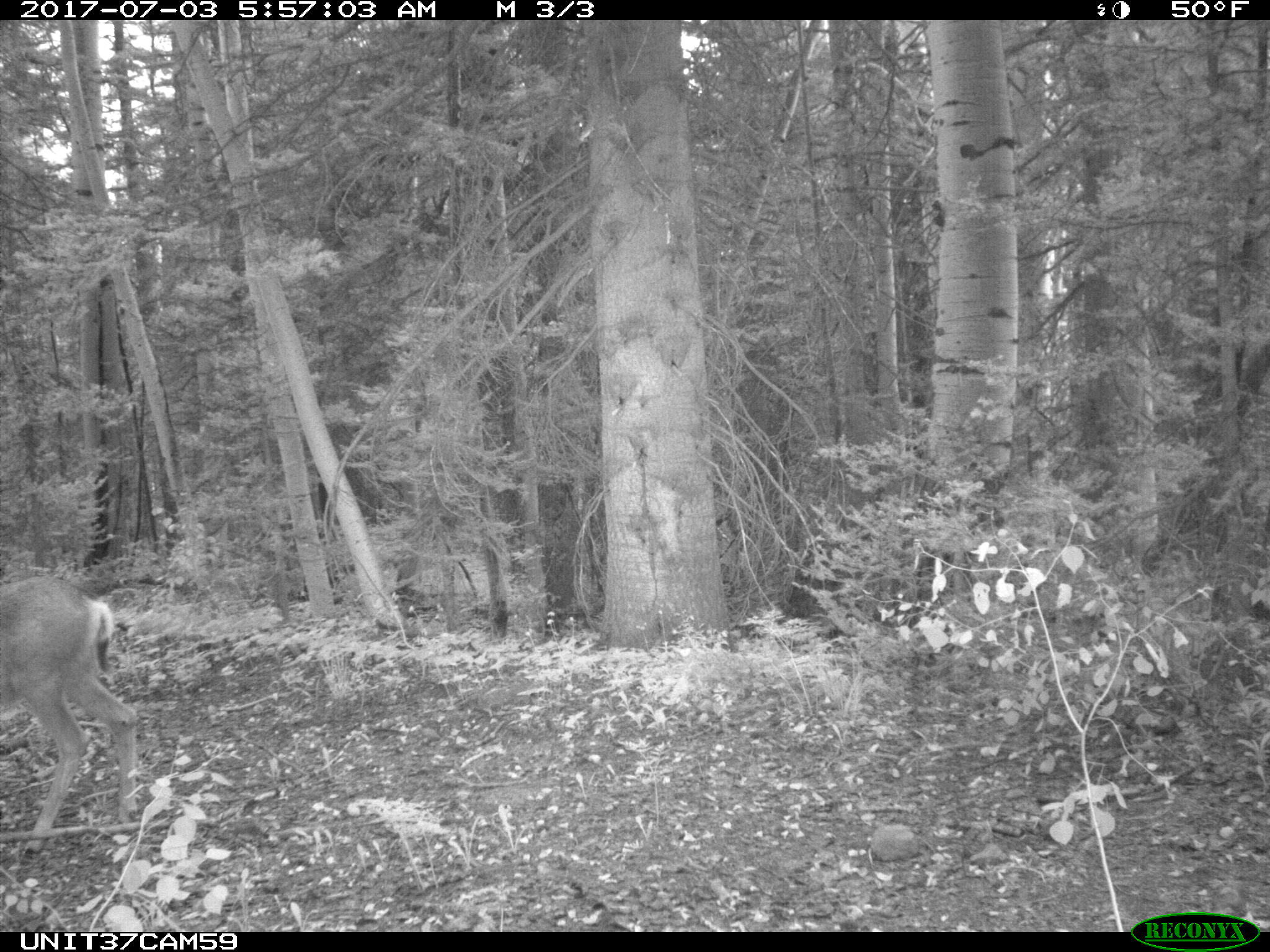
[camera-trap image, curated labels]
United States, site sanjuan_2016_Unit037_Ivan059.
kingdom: Animalia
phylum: Chordata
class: Mammalia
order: Artiodactyla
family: Cervidae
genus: Odocoileus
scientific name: Odocoileus hemionus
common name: mule deer